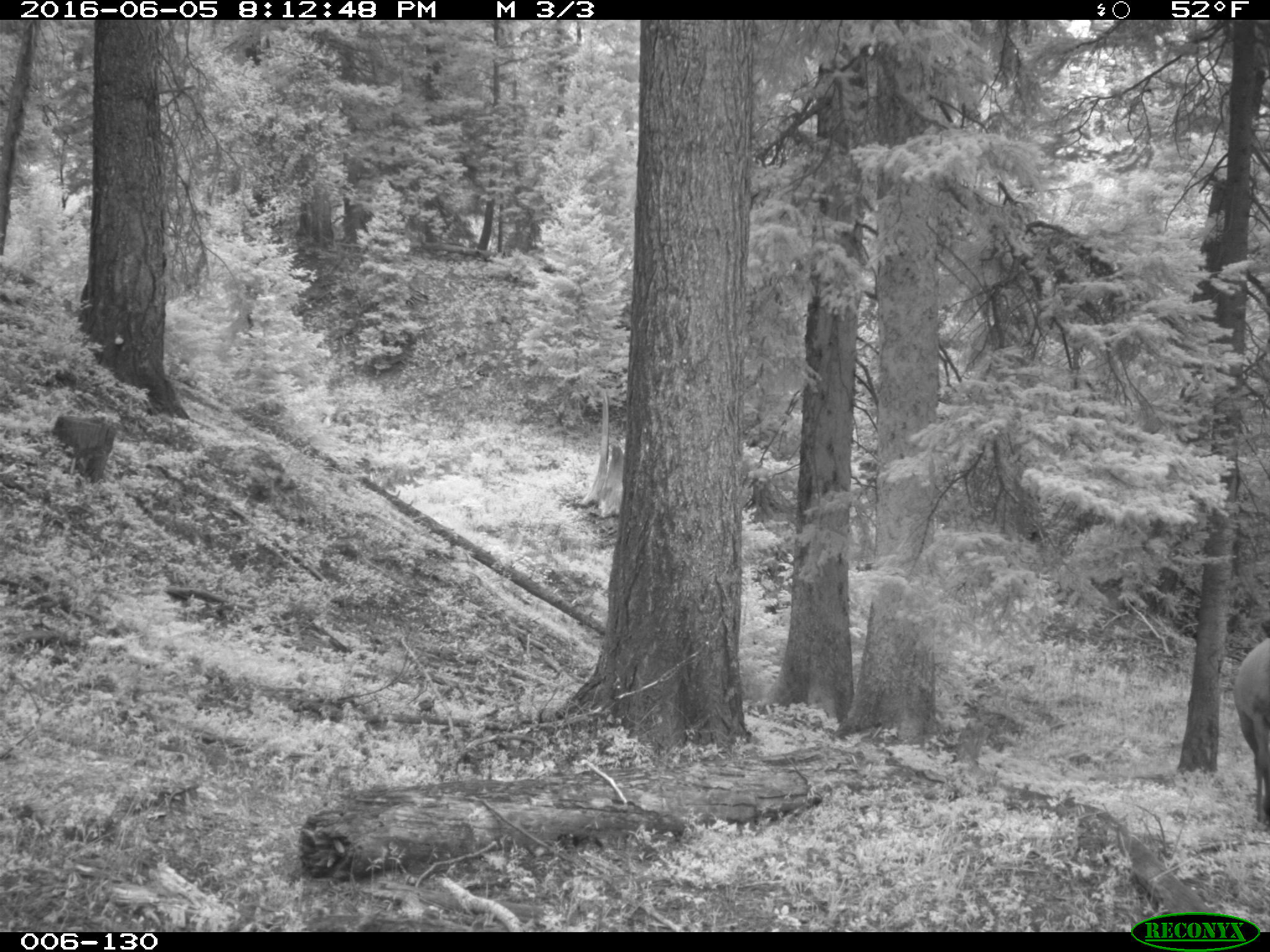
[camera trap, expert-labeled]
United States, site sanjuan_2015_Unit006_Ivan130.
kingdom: Animalia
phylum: Chordata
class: Mammalia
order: Artiodactyla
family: Cervidae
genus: Cervus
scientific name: Cervus elaphus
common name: red deer